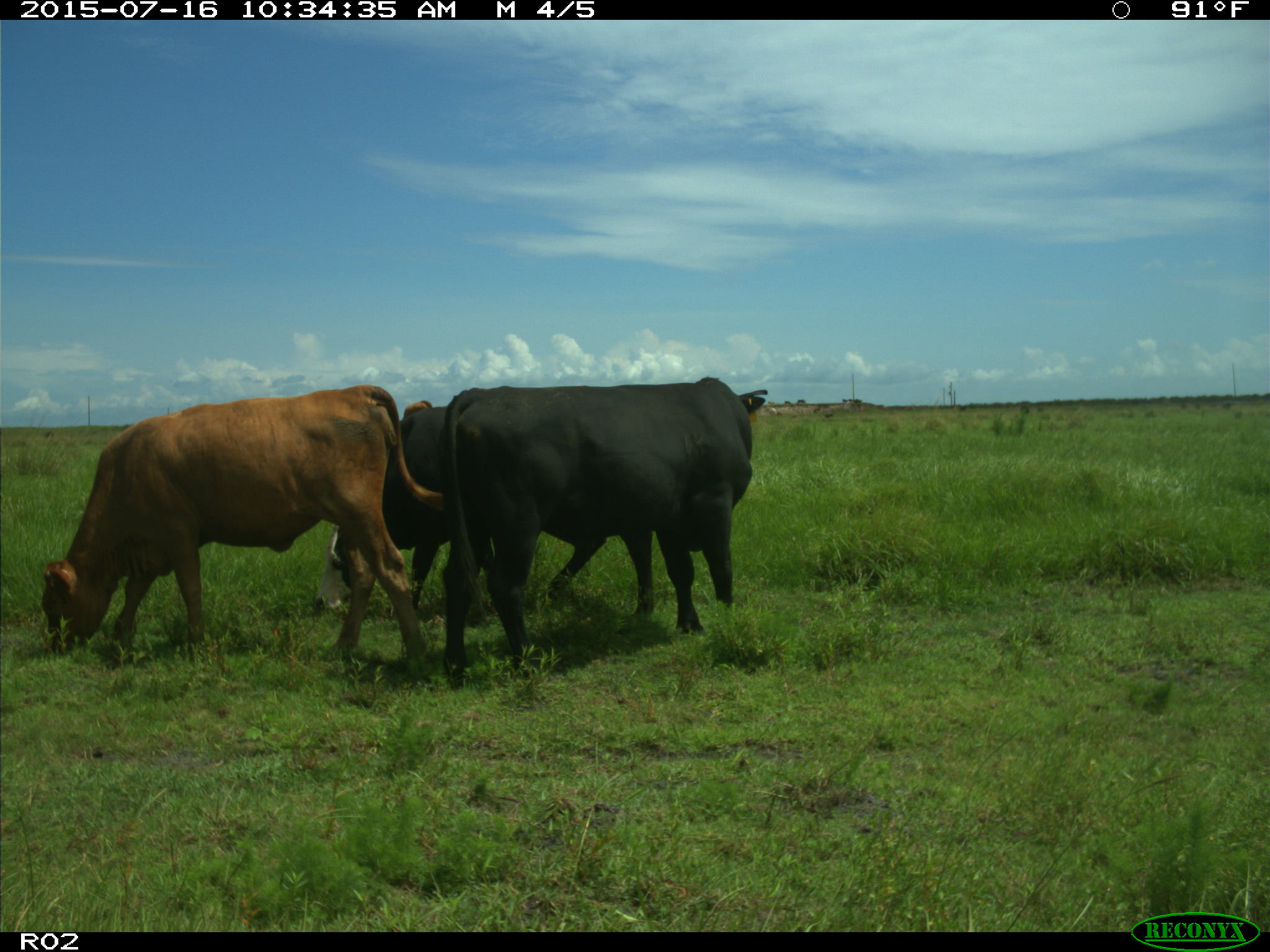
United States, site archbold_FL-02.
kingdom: Animalia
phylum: Chordata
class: Mammalia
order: Artiodactyla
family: Bovidae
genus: Bos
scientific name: Bos taurus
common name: domestic cow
Bos taurus (domestic cow).